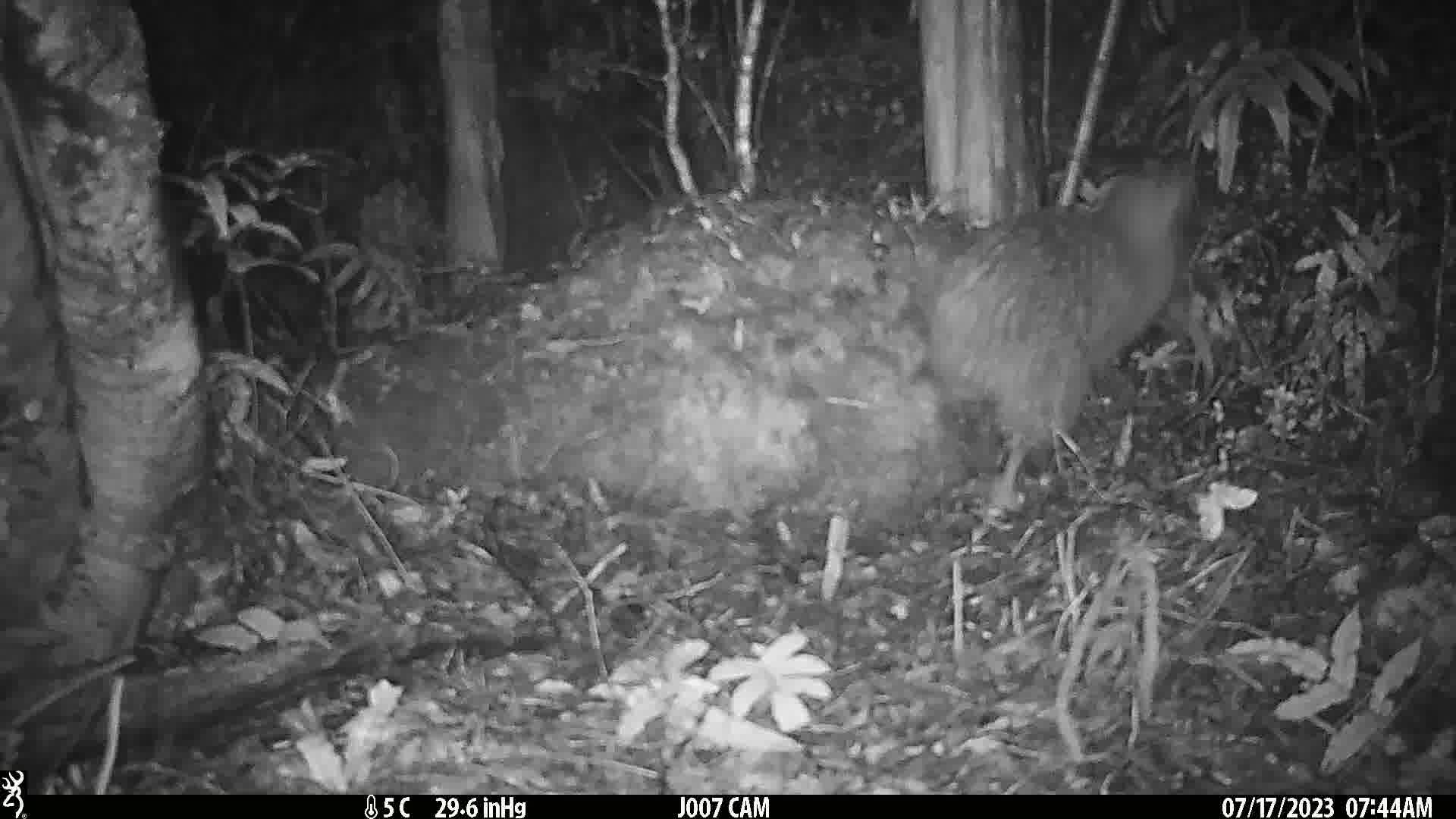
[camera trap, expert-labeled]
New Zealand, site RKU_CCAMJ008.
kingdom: Animalia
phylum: Chordata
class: Aves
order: Apterygiformes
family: Apterygidae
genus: Apteryx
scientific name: Apteryx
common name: kiwi